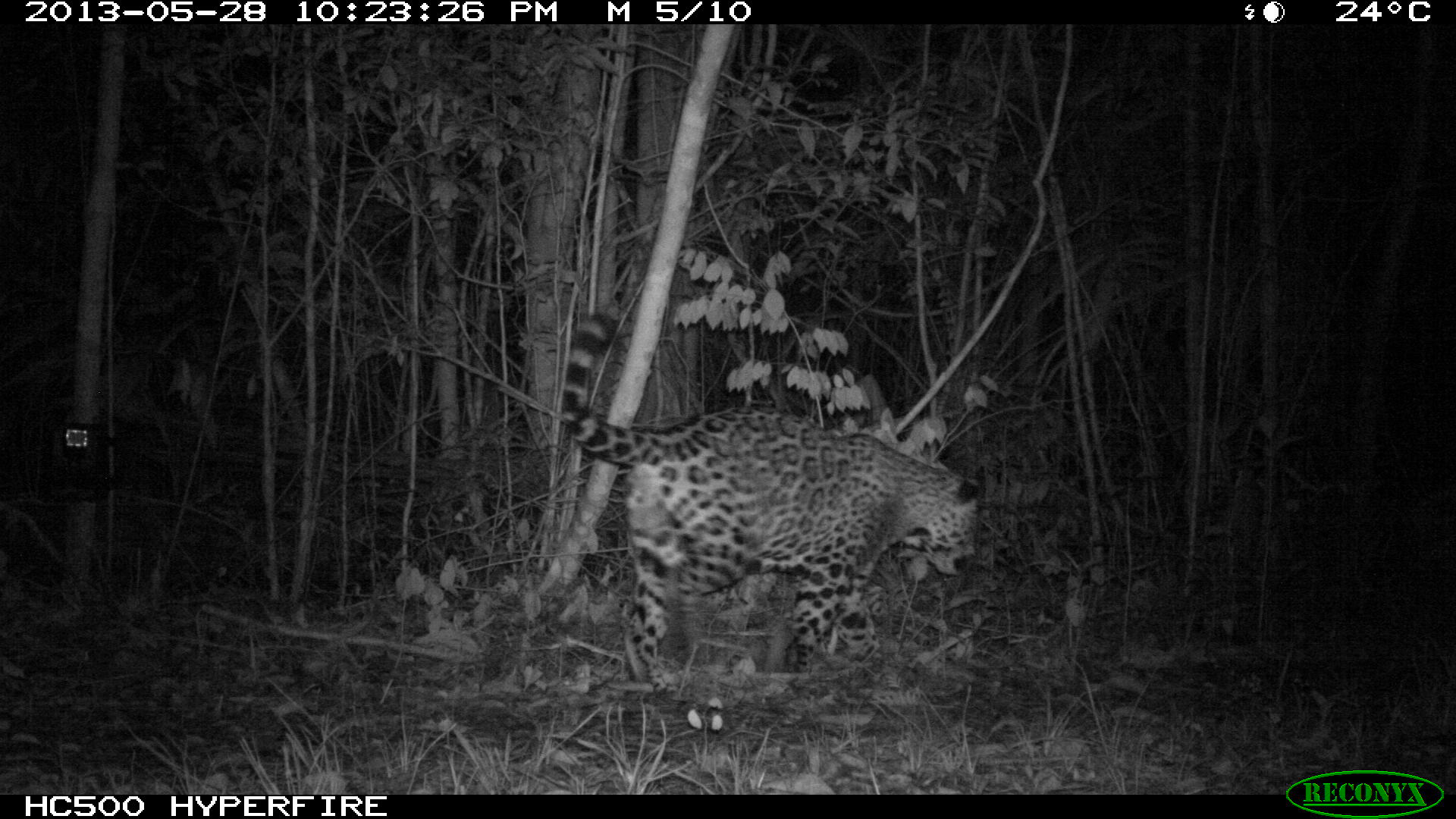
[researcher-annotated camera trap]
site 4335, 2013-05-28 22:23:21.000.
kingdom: Animalia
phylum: Chordata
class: Mammalia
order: Carnivora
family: Felidae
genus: Panthera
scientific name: Panthera onca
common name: jaguar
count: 1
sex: male